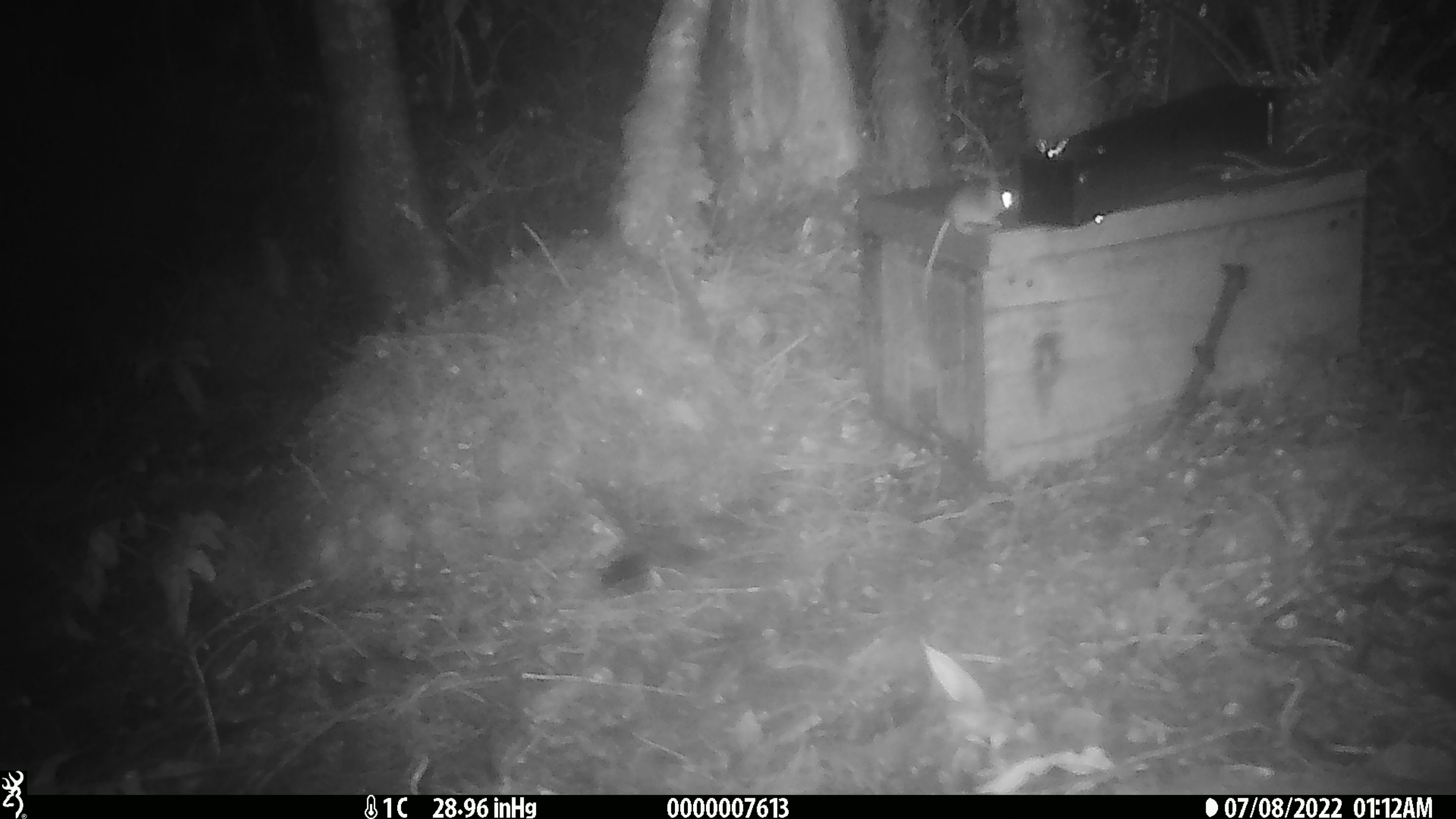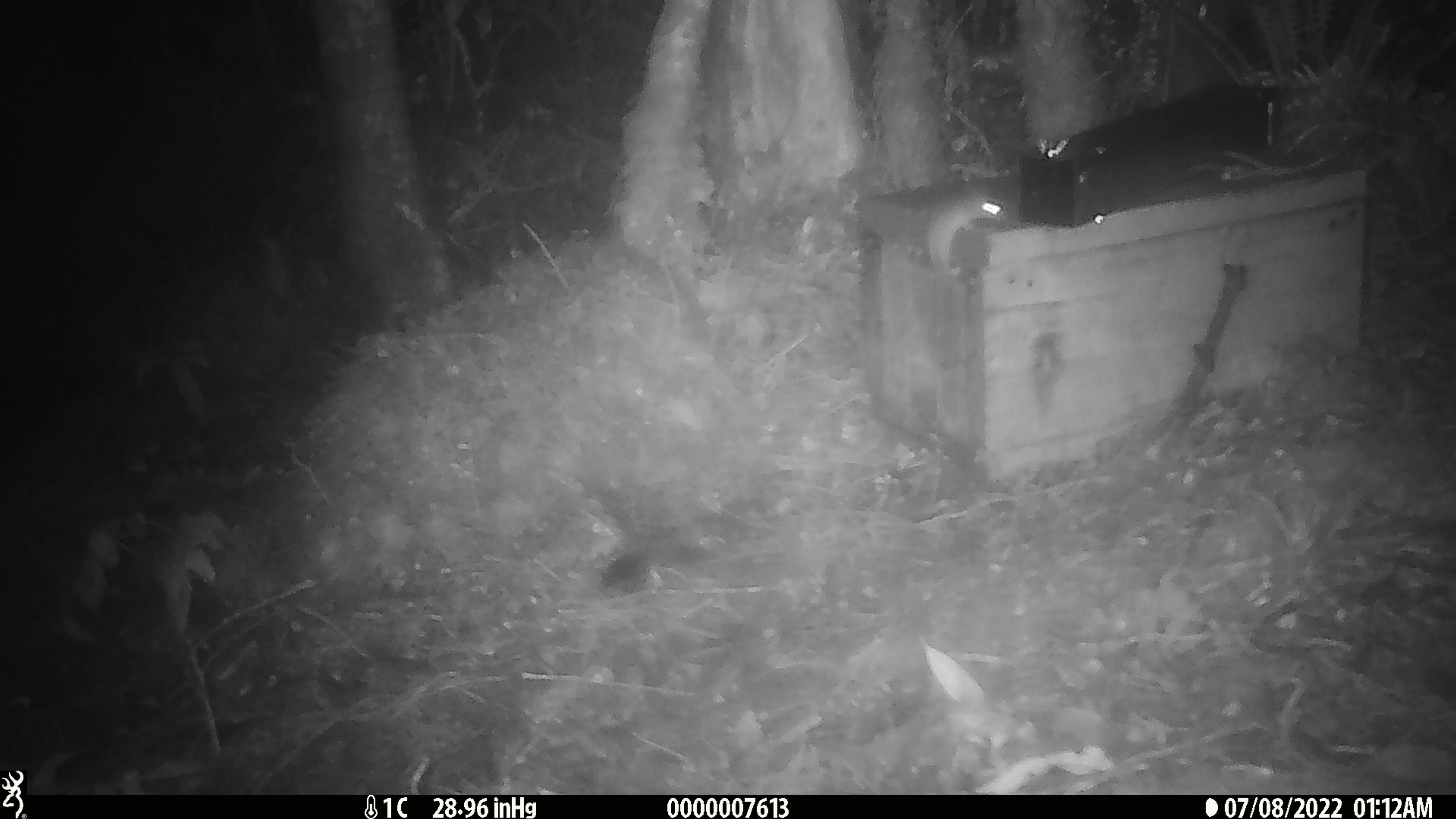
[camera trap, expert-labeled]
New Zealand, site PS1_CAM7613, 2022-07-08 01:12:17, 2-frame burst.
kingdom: Animalia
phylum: Chordata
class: Mammalia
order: Rodentia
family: Muridae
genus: Mus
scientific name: Mus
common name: mouse